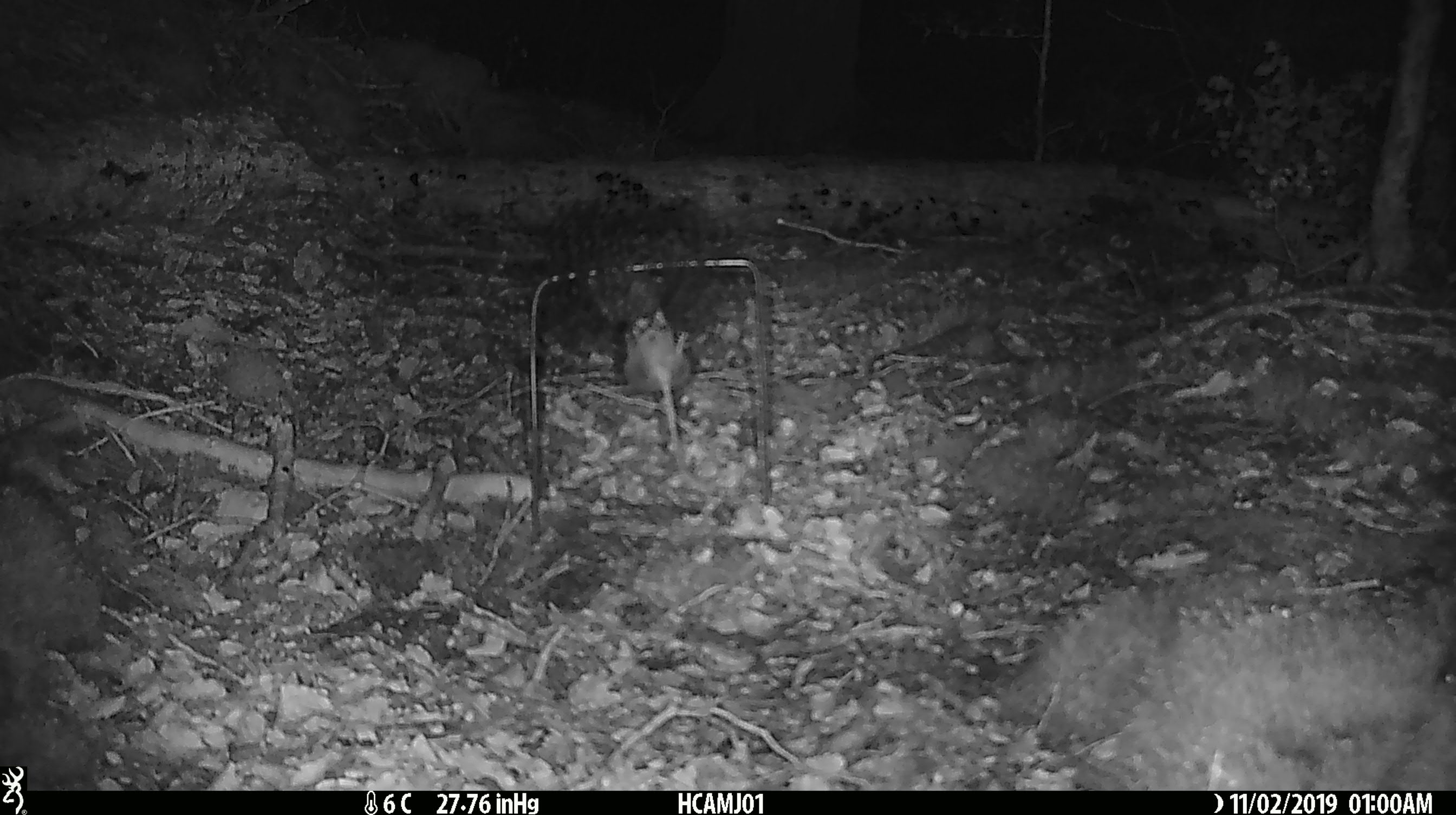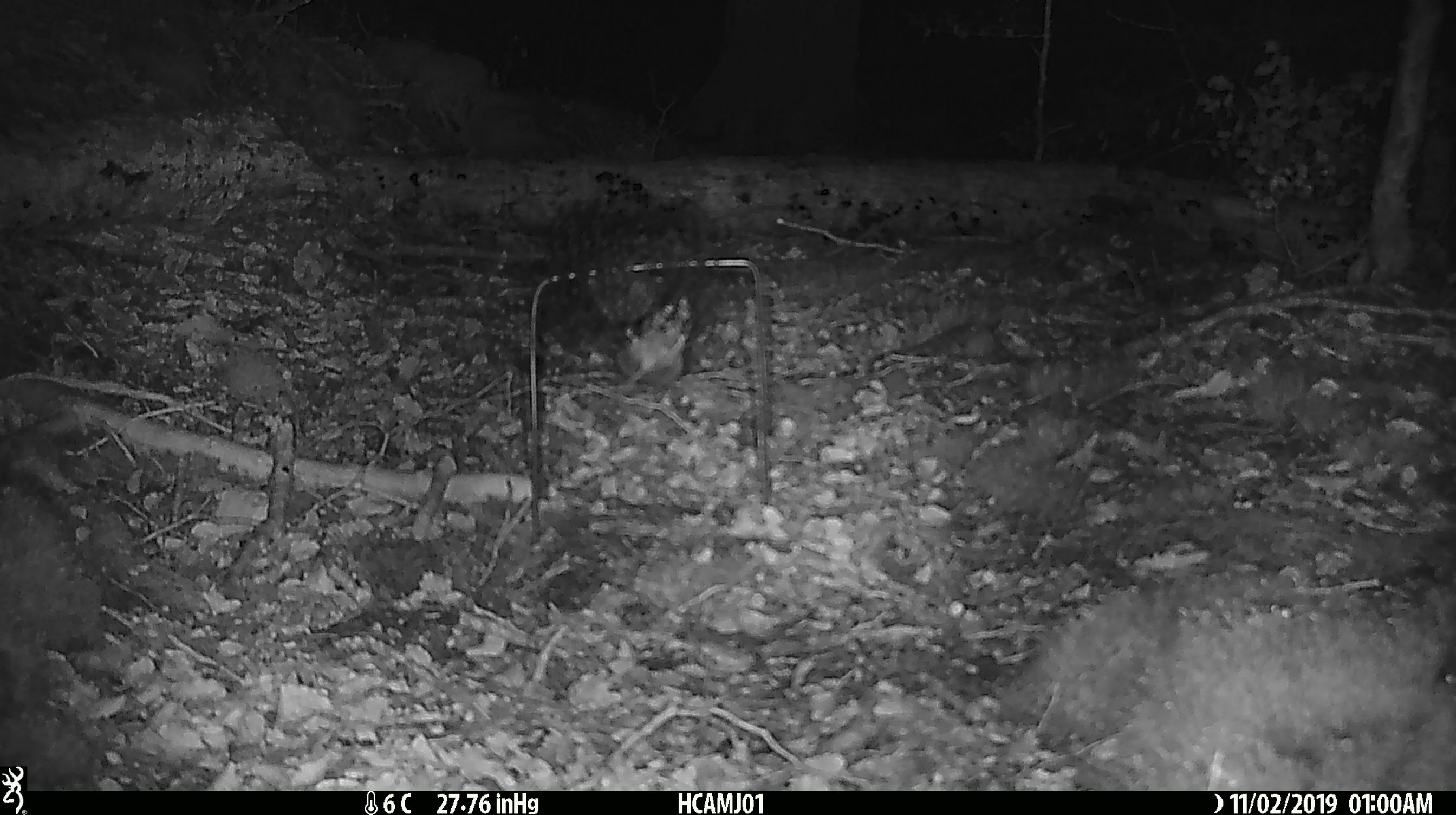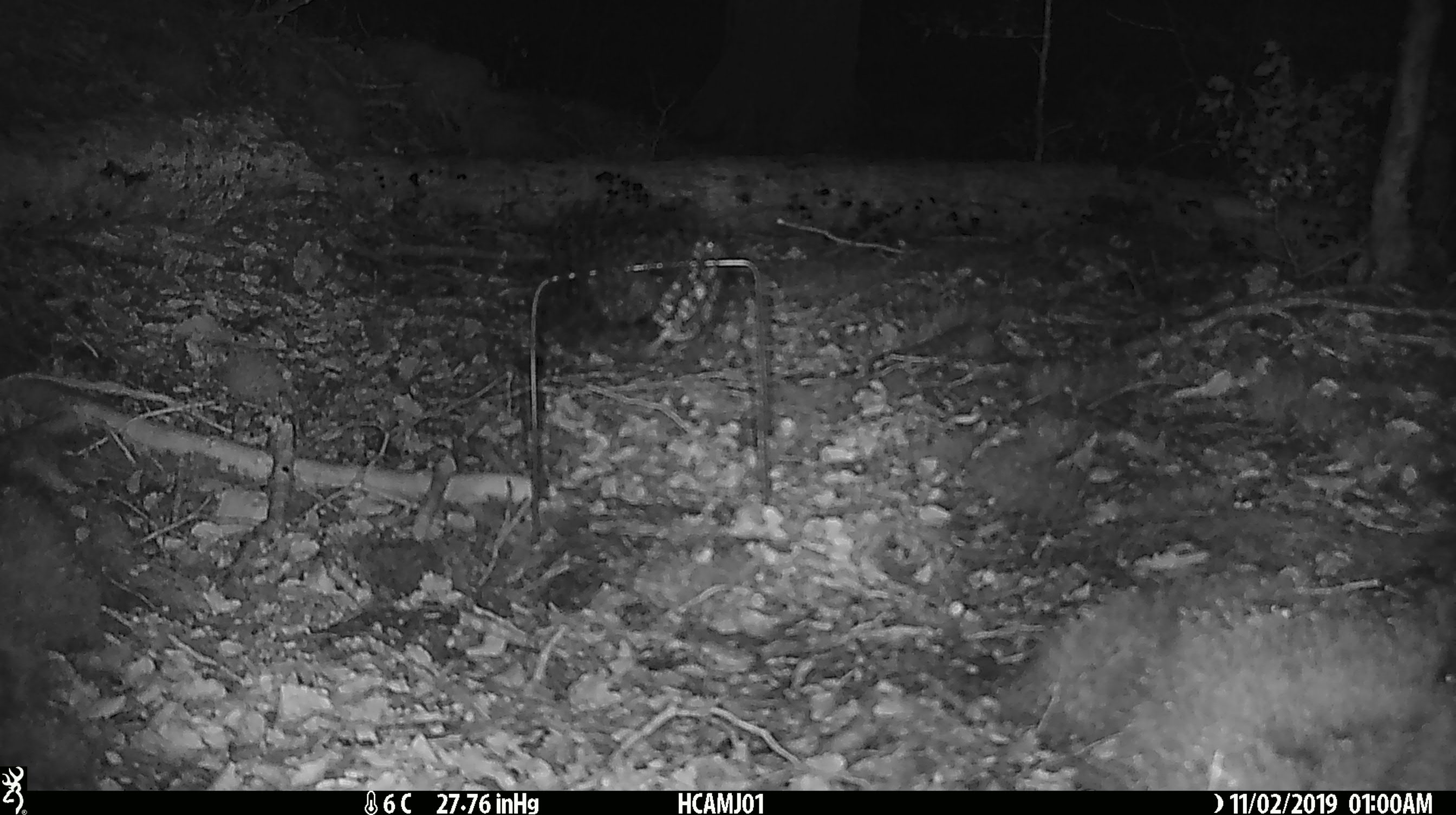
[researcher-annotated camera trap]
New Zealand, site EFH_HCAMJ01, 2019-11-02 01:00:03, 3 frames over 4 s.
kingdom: Animalia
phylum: Chordata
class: Mammalia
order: Rodentia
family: Muridae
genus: Mus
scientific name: Mus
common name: mouse